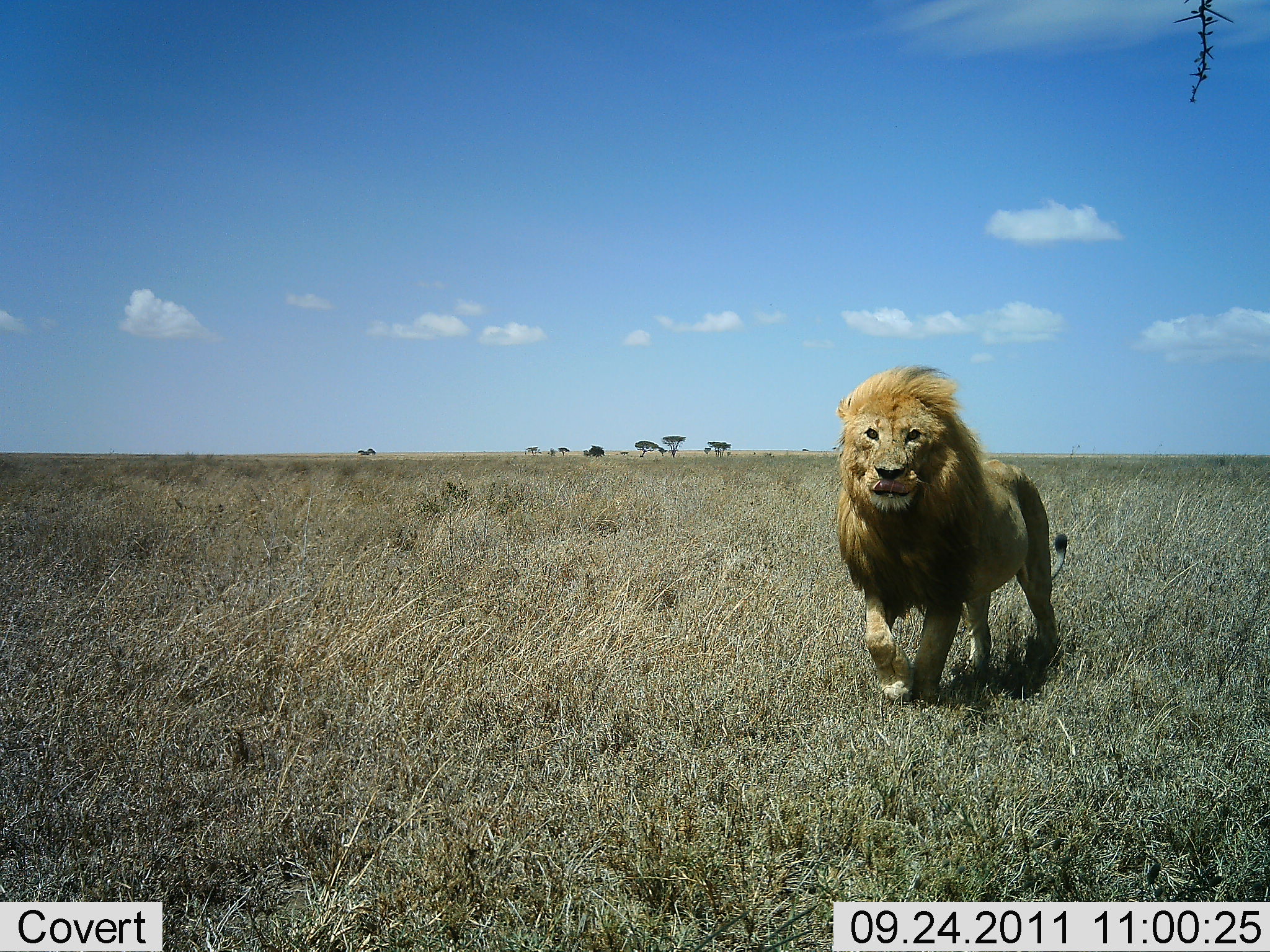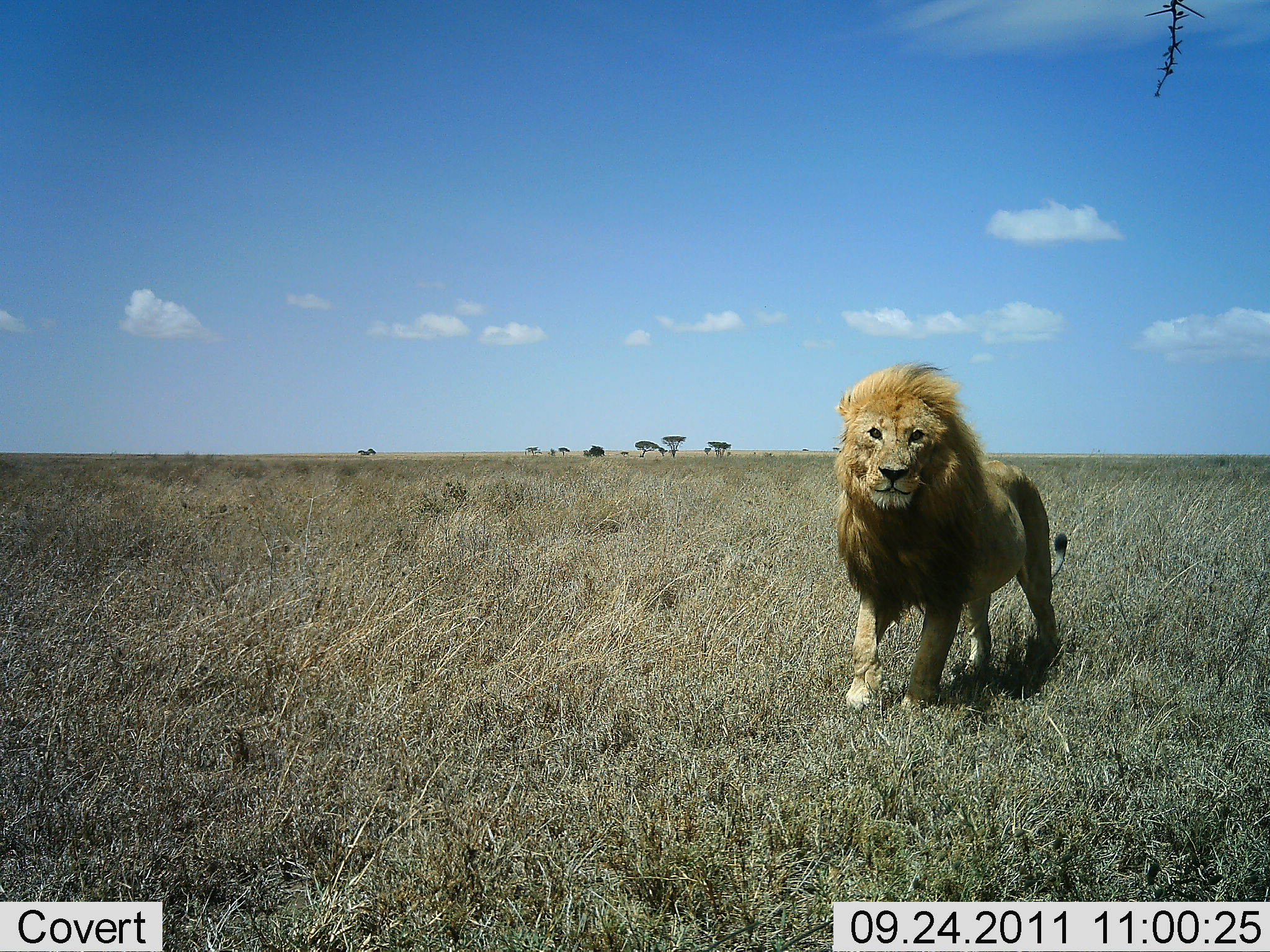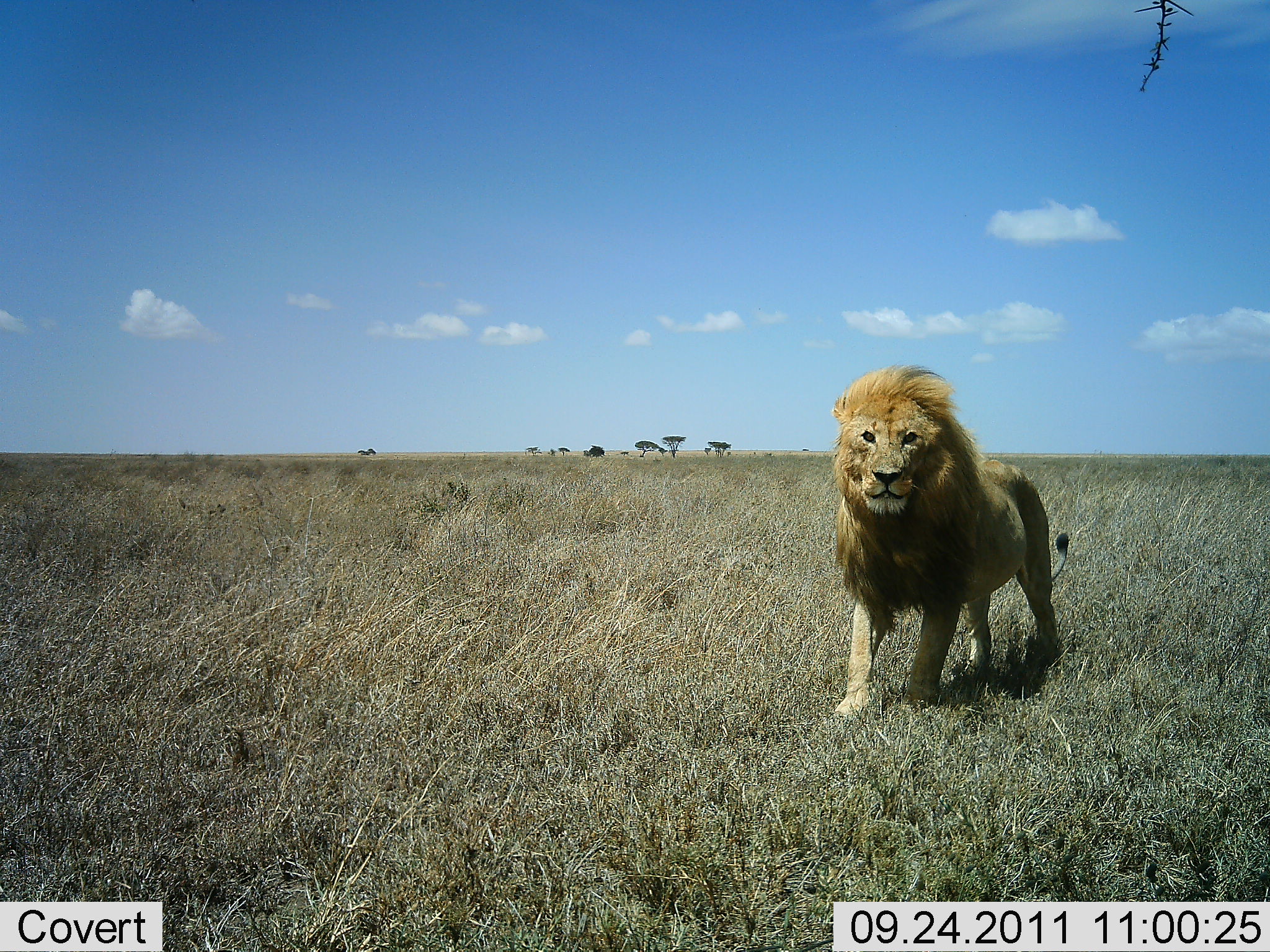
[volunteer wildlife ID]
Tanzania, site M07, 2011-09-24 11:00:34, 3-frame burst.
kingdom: Animalia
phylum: Chordata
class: Mammalia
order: Carnivora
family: Felidae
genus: Panthera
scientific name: Panthera leo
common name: lion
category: lionmale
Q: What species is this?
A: Lionmale (lion) (Panthera leo).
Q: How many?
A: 1.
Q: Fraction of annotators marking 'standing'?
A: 79%.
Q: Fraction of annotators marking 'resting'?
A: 0%.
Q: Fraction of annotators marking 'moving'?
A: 21%.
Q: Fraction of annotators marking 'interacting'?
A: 7%.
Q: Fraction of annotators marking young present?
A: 0%.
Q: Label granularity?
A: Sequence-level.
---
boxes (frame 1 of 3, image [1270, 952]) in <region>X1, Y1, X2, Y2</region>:
animal: <region>836, 359, 1069, 717</region>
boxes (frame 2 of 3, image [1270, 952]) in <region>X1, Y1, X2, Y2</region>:
animal: <region>832, 361, 1069, 715</region>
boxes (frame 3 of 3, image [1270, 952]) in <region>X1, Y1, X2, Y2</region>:
animal: <region>828, 360, 1070, 721</region>